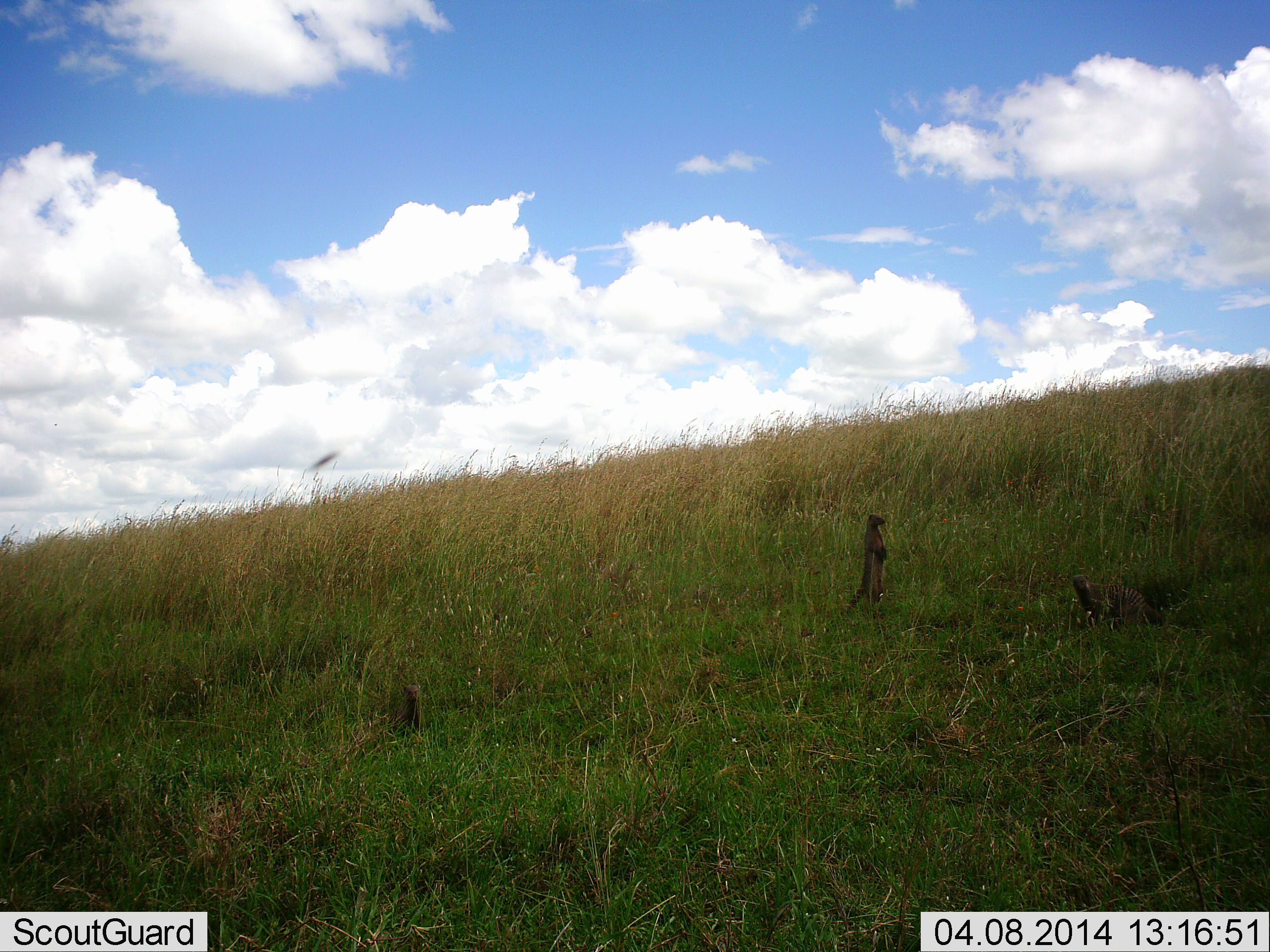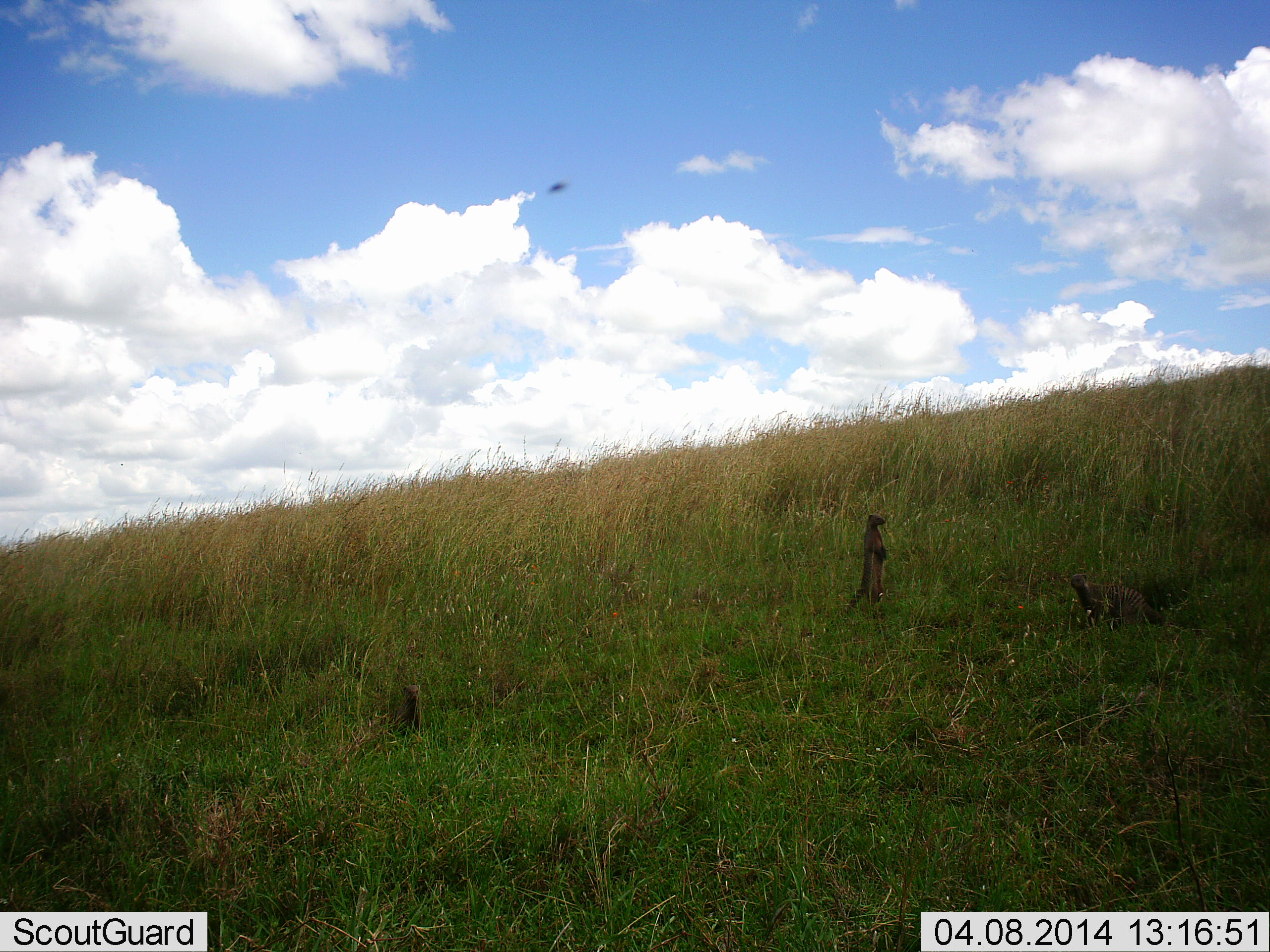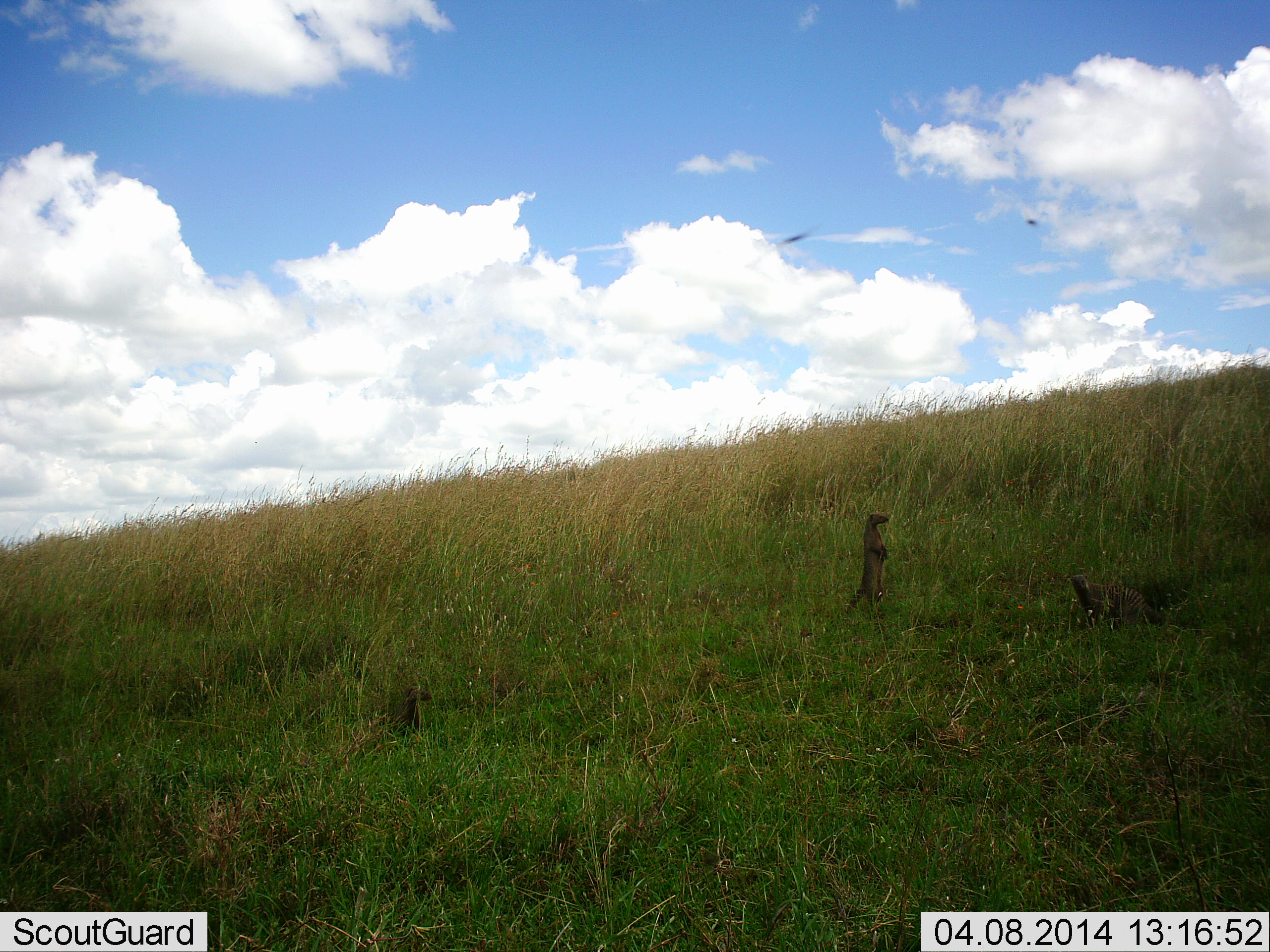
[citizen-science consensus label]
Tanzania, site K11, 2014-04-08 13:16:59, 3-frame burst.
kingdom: Animalia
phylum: Chordata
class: Mammalia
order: Carnivora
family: Herpestidae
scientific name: Herpestidae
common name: mongoose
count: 3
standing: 100%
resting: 23%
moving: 0%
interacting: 8%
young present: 0%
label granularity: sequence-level